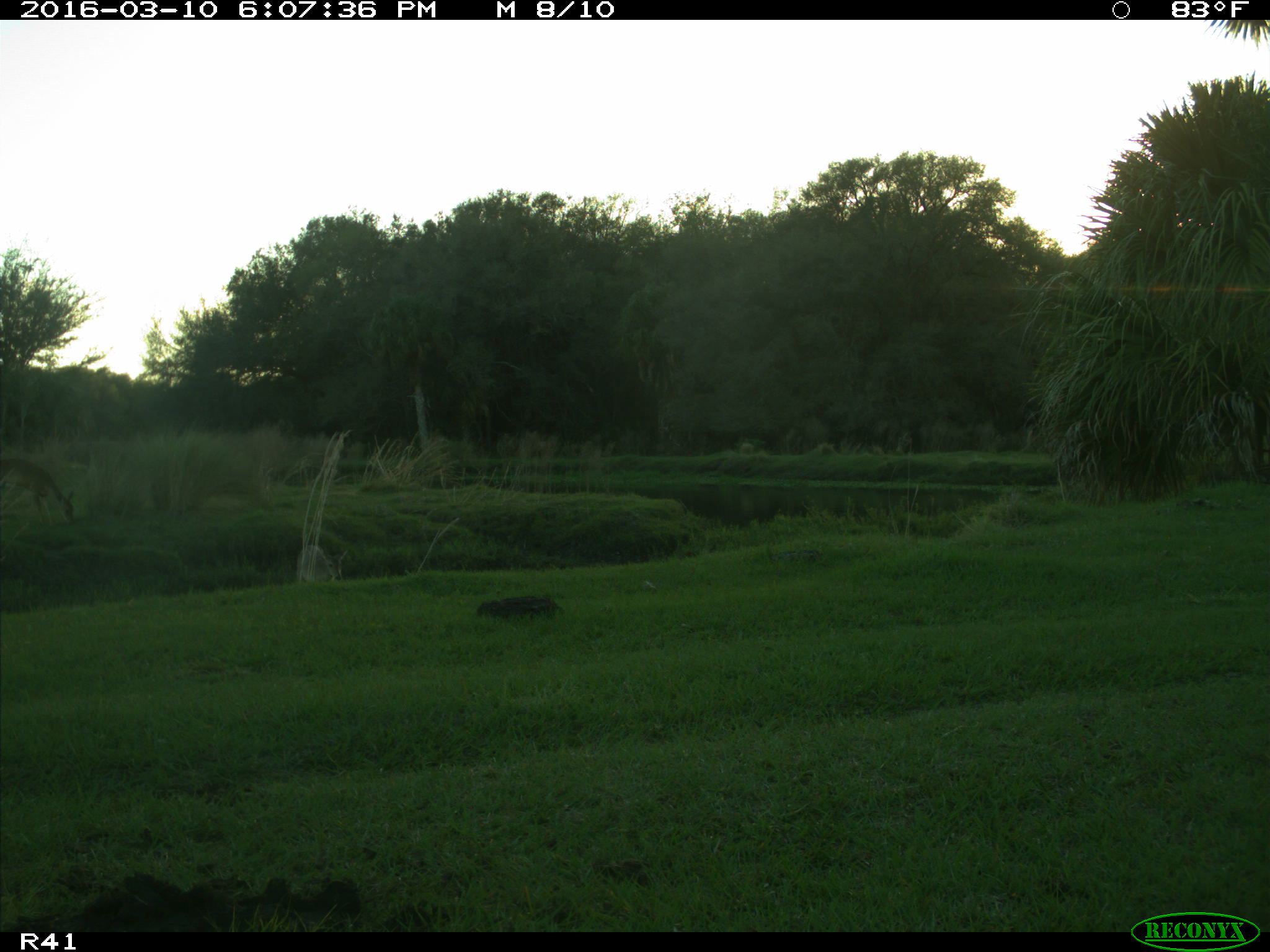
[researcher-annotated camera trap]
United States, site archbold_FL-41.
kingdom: Animalia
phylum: Chordata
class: Mammalia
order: Artiodactyla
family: Cervidae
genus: Odocoileus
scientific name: Odocoileus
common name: deer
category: unidentified deer